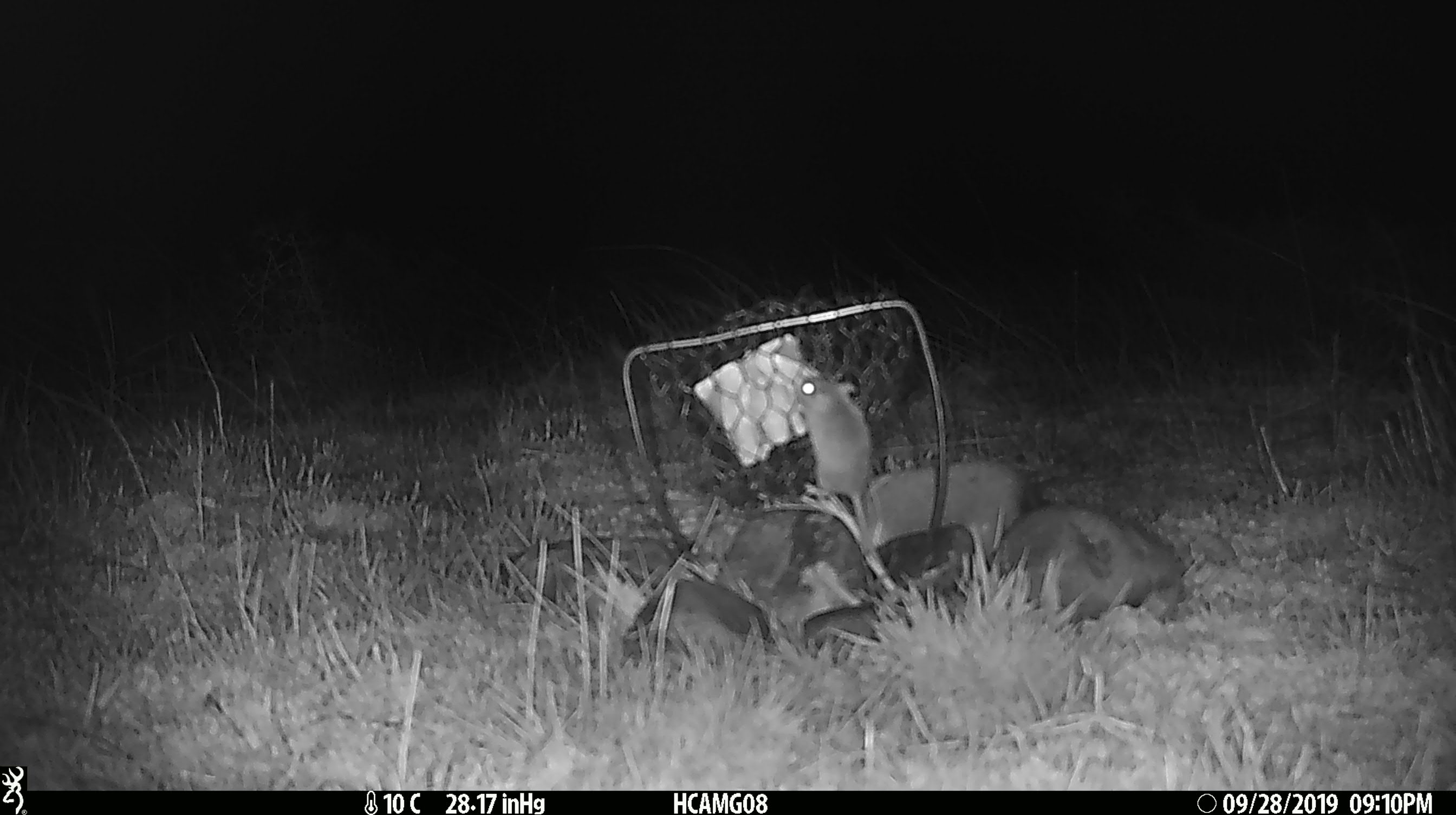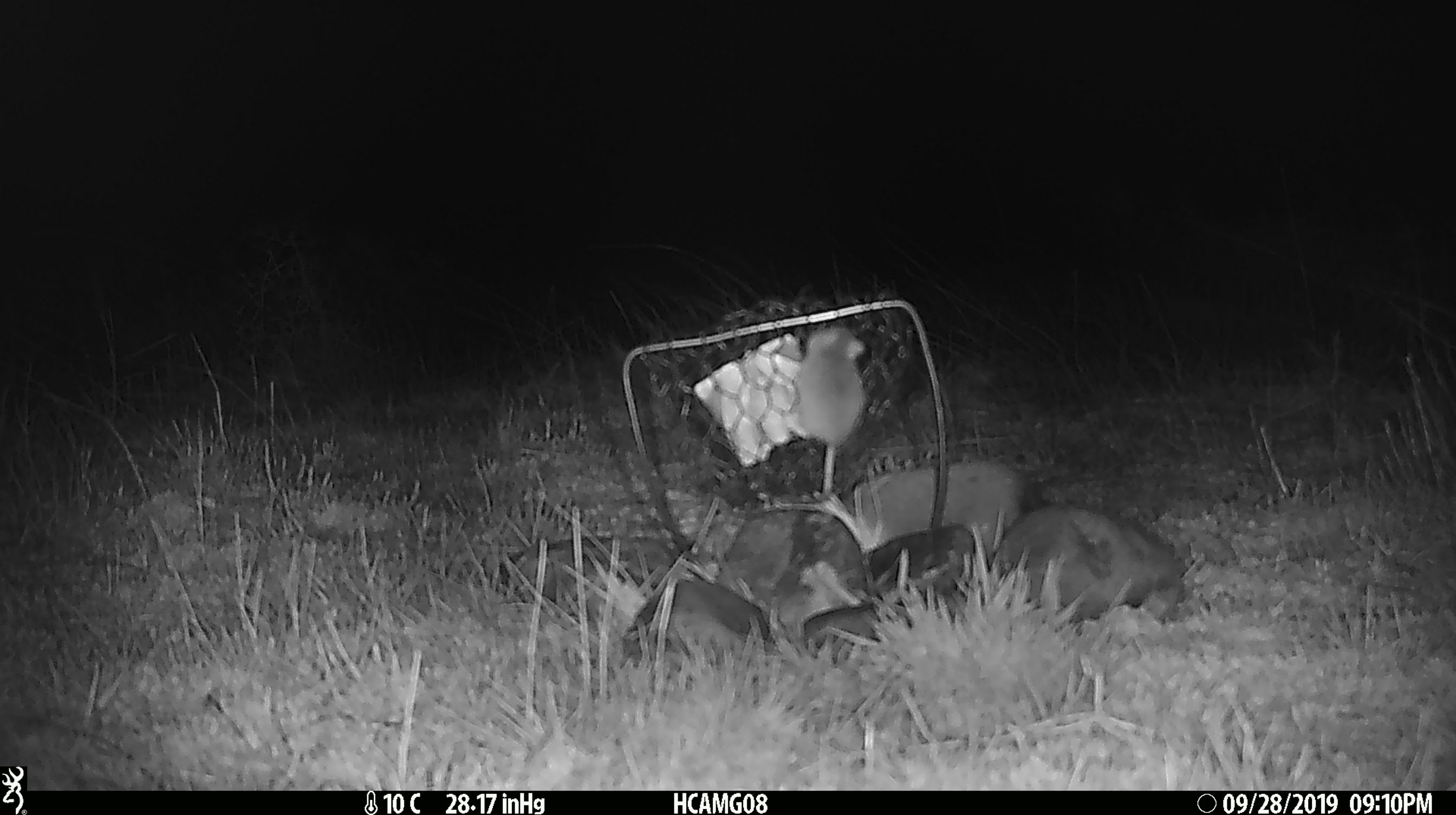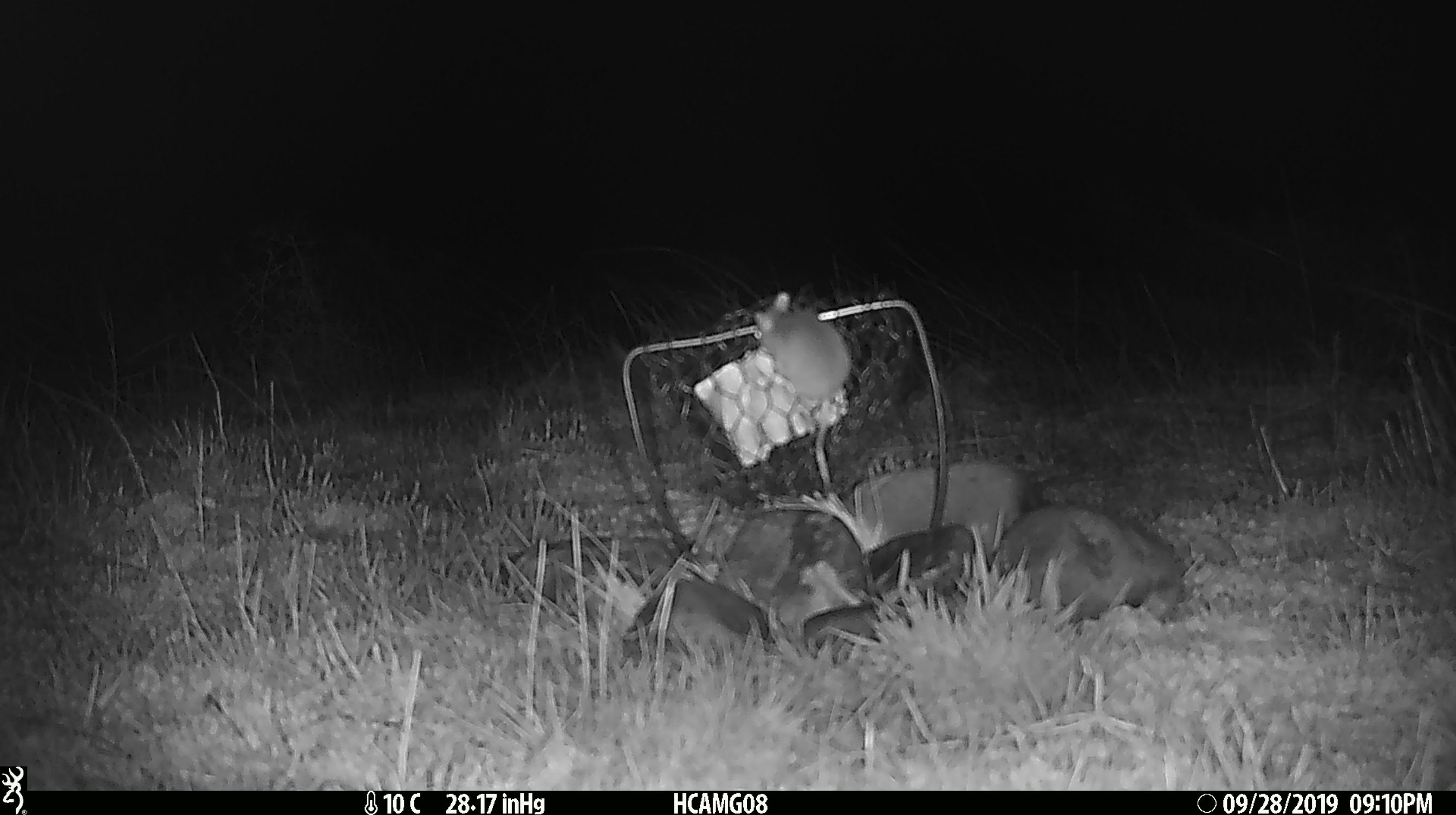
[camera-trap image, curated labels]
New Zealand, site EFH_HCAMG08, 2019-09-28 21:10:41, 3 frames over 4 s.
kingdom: Animalia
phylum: Chordata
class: Mammalia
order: Rodentia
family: Muridae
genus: Mus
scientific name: Mus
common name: mouse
Mouse (Mus).